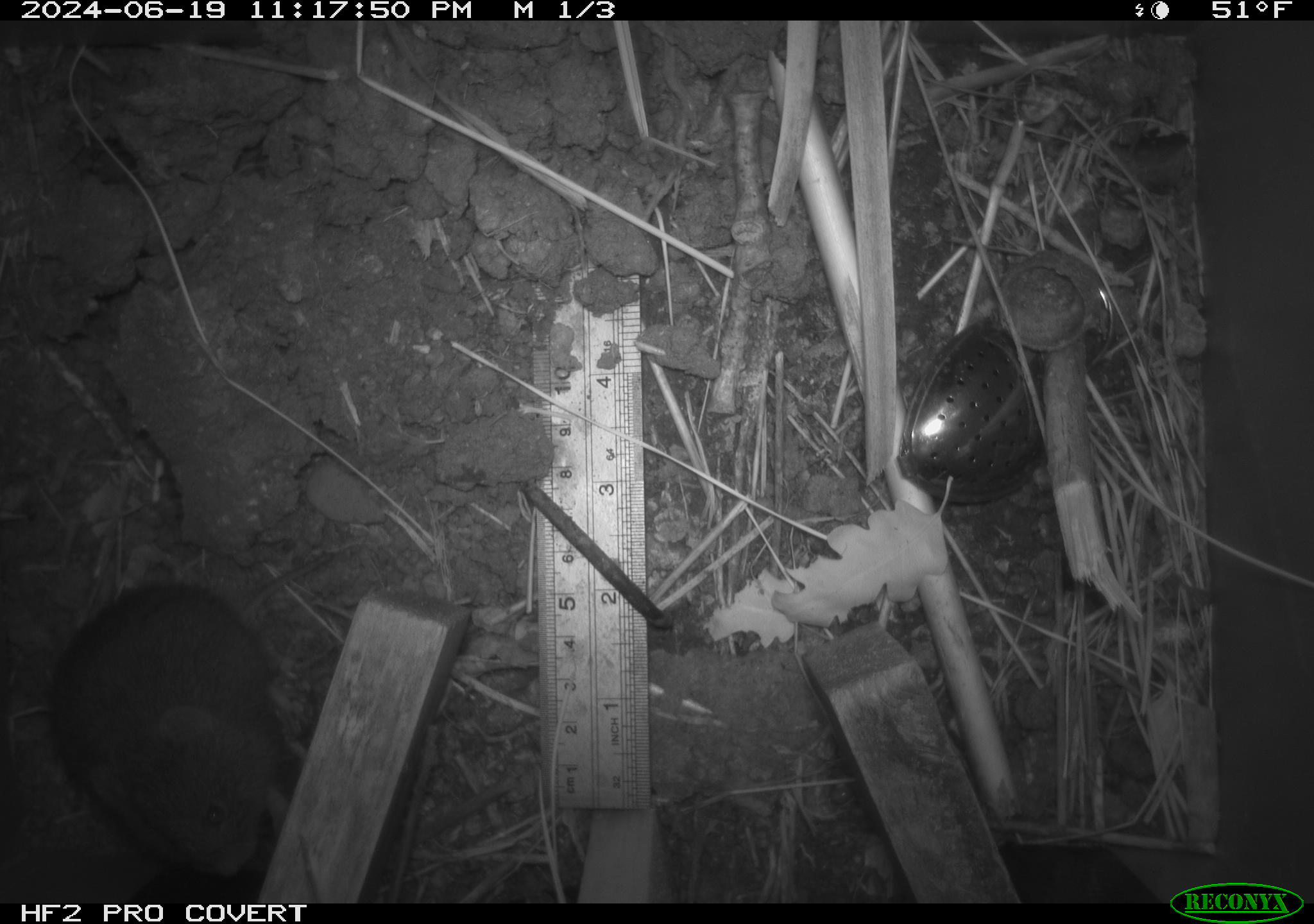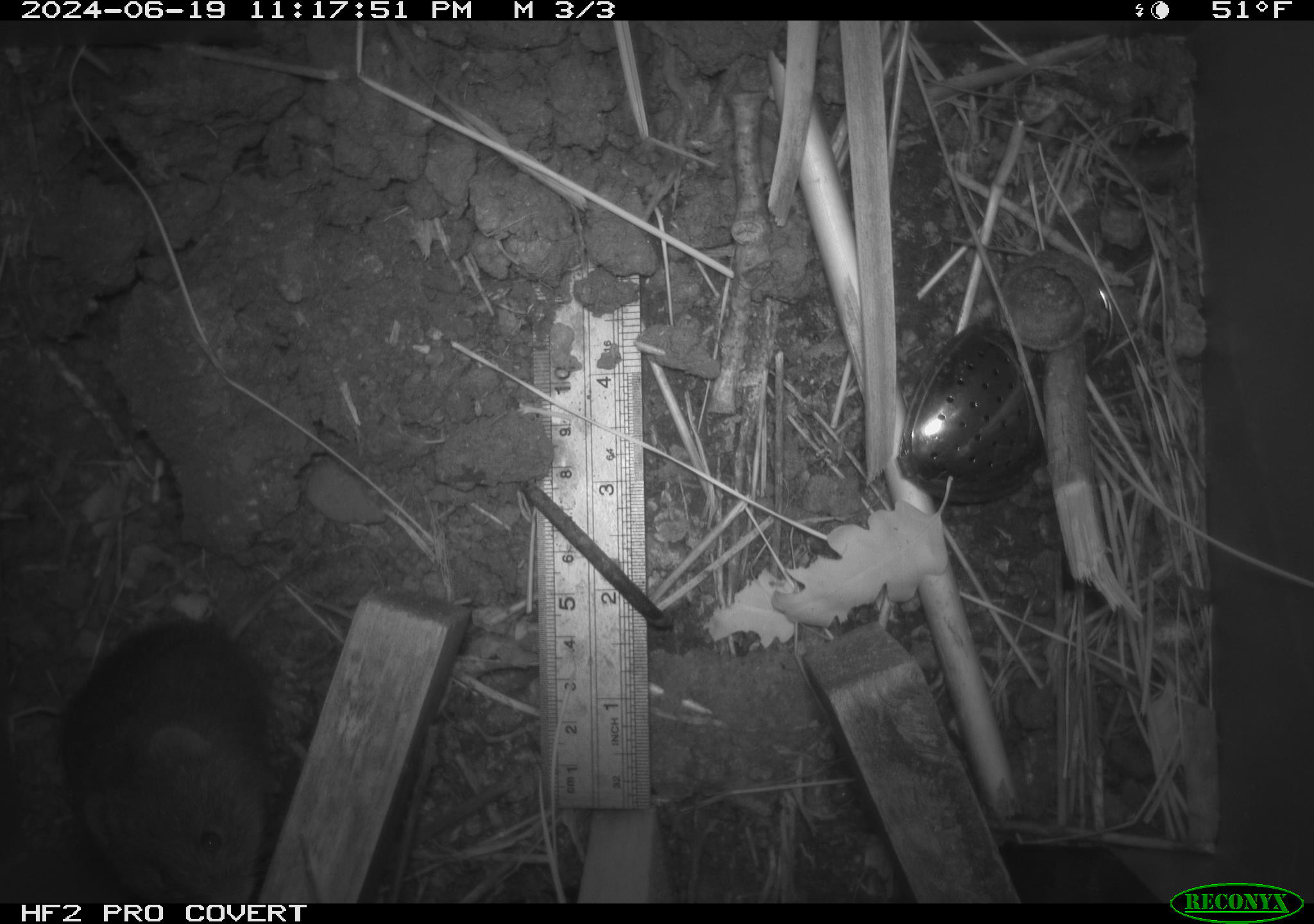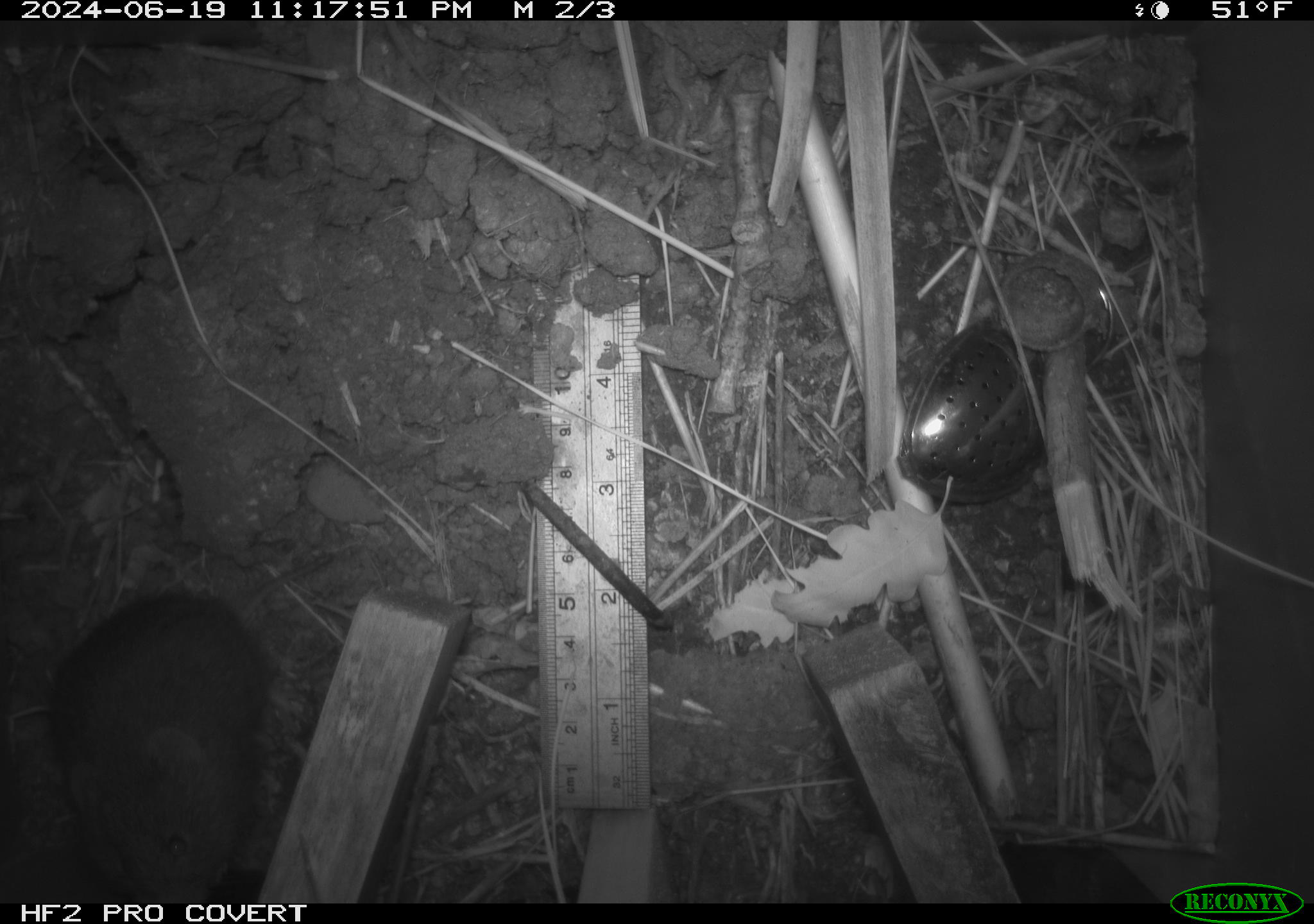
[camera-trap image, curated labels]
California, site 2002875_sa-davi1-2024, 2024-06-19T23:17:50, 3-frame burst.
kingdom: Animalia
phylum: Chordata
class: Mammalia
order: Rodentia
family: Cricetidae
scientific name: Arvicolinae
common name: voles, lemmings, and muskrats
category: arvicolinae subfamily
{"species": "arvicolinae subfamily (voles, lemmings, and muskrats) (Arvicolinae)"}